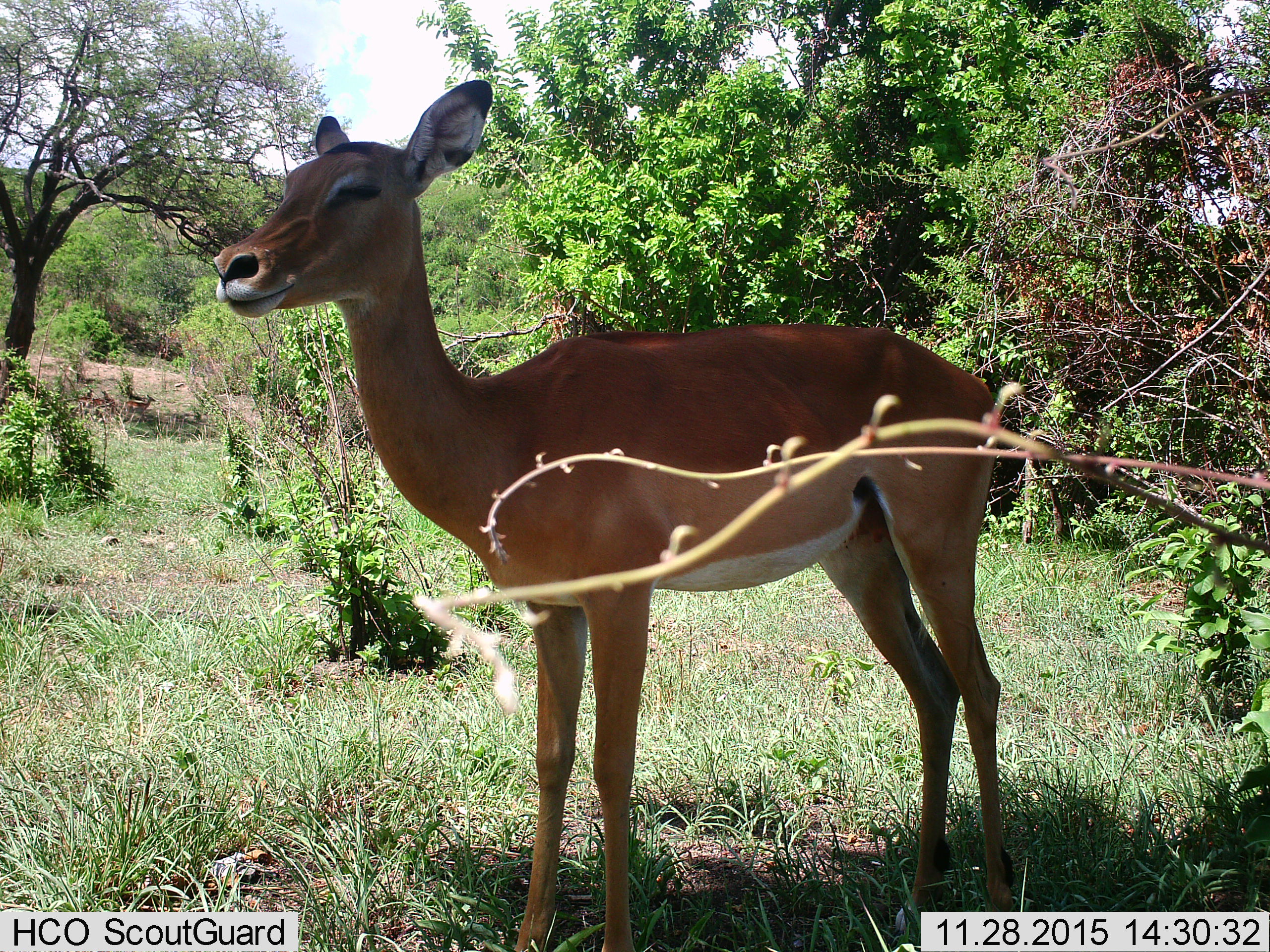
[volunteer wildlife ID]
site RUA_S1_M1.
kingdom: Animalia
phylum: Chordata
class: Mammalia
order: Artiodactyla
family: Bovidae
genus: Aepyceros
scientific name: Aepyceros melampus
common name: impala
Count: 1.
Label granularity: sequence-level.